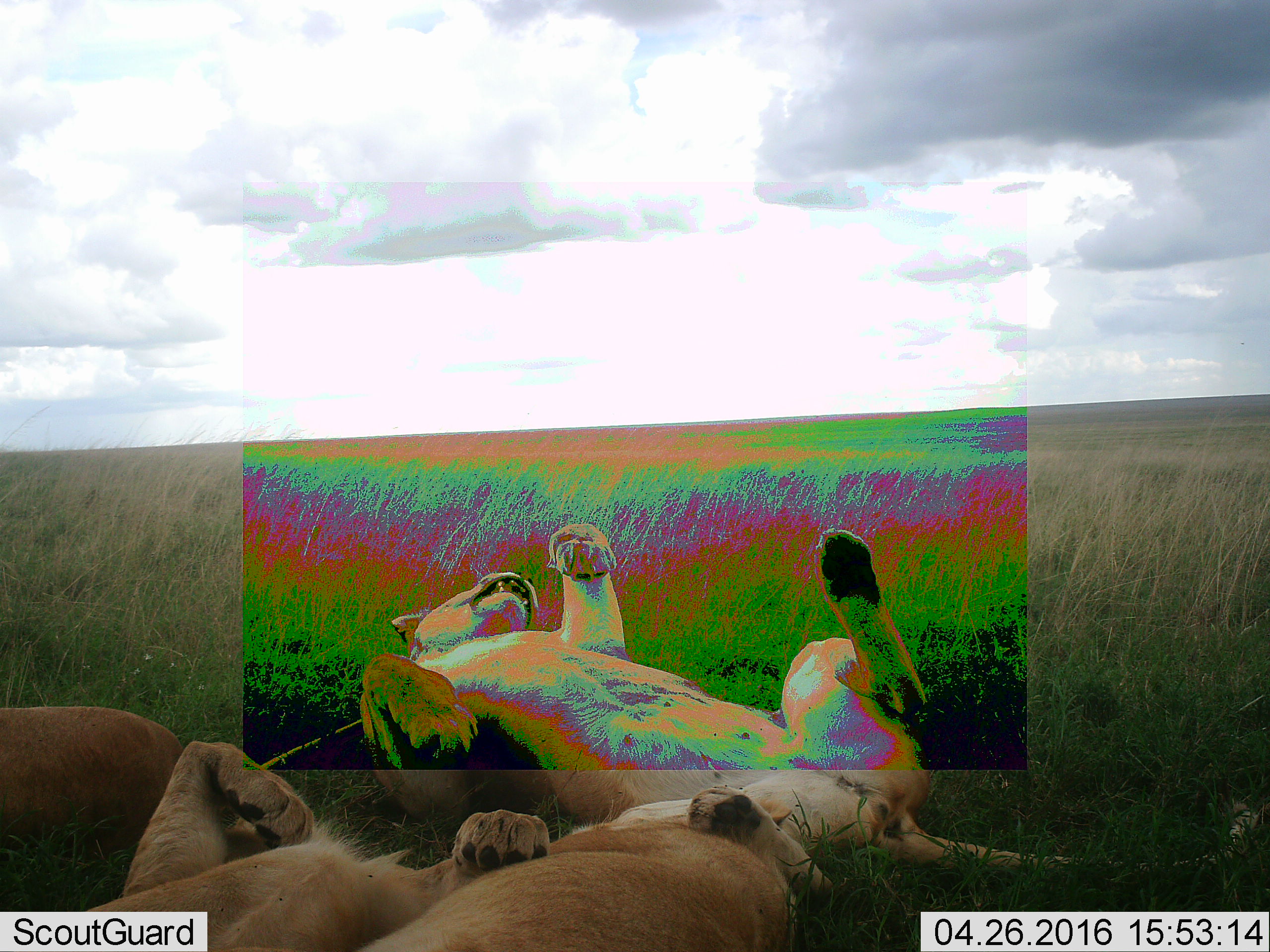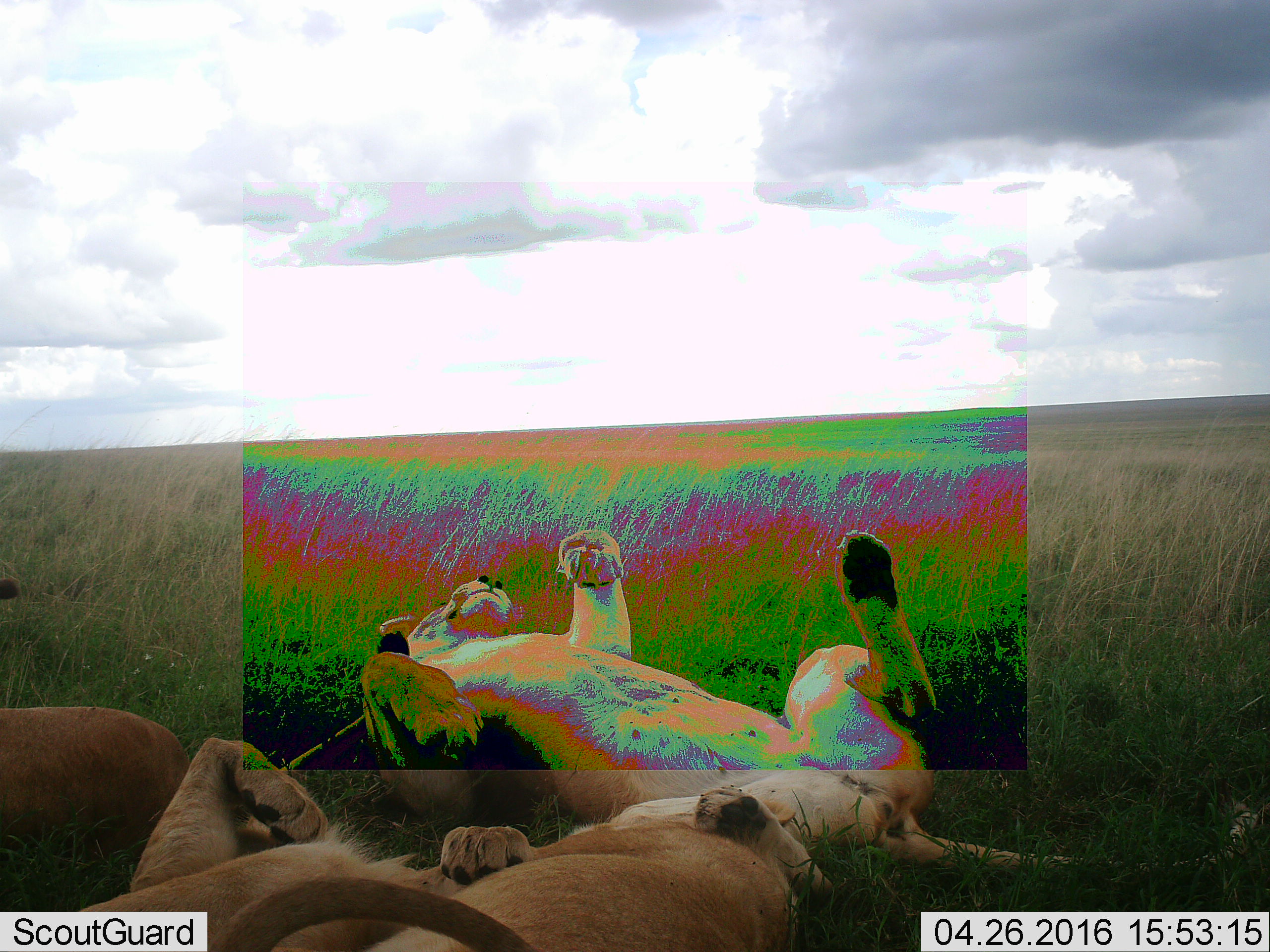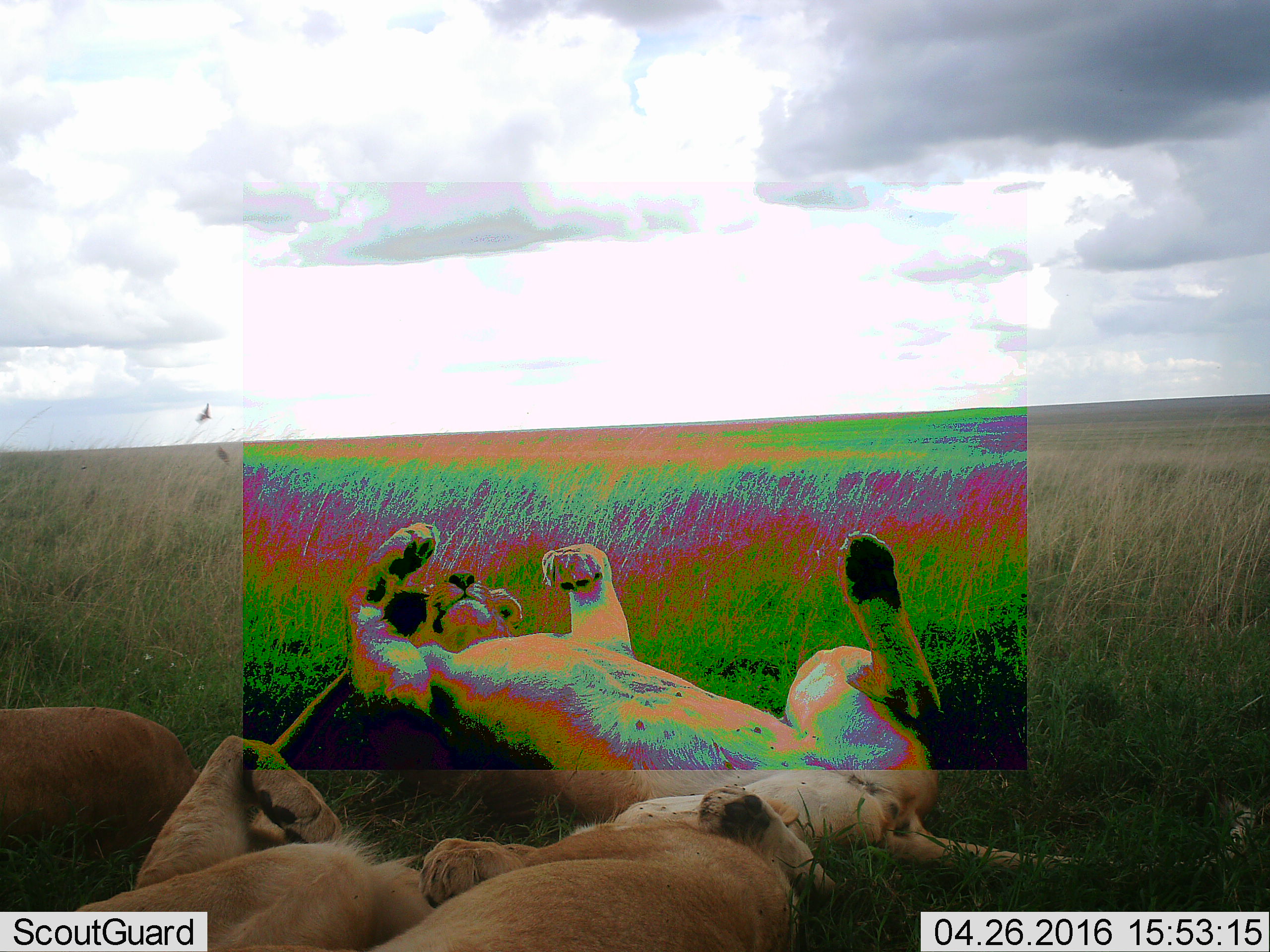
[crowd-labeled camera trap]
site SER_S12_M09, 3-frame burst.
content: unidentified animal